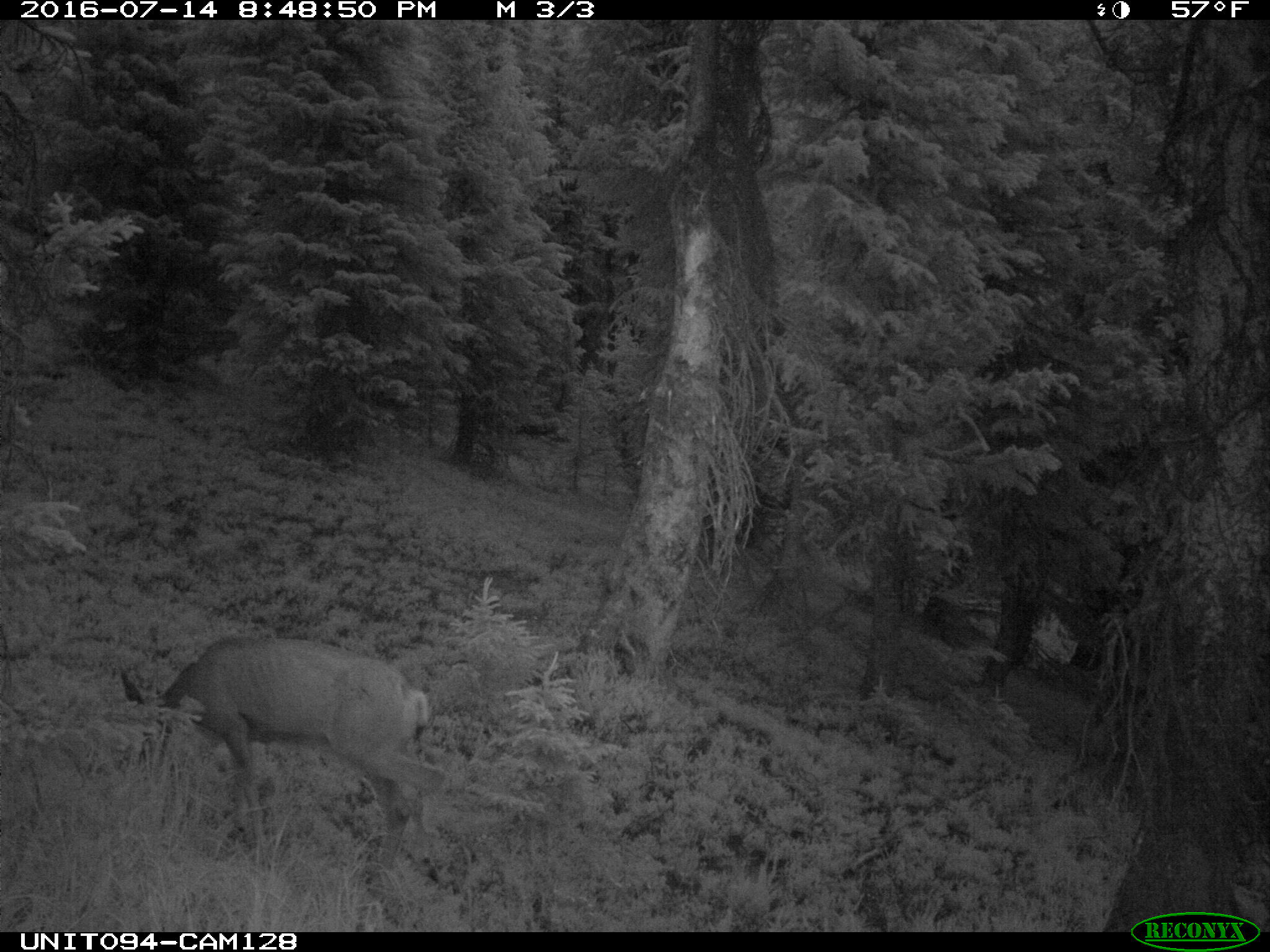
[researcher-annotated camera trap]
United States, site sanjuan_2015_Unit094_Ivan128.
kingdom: Animalia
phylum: Chordata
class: Mammalia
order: Artiodactyla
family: Cervidae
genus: Odocoileus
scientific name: Odocoileus hemionus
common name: mule deer